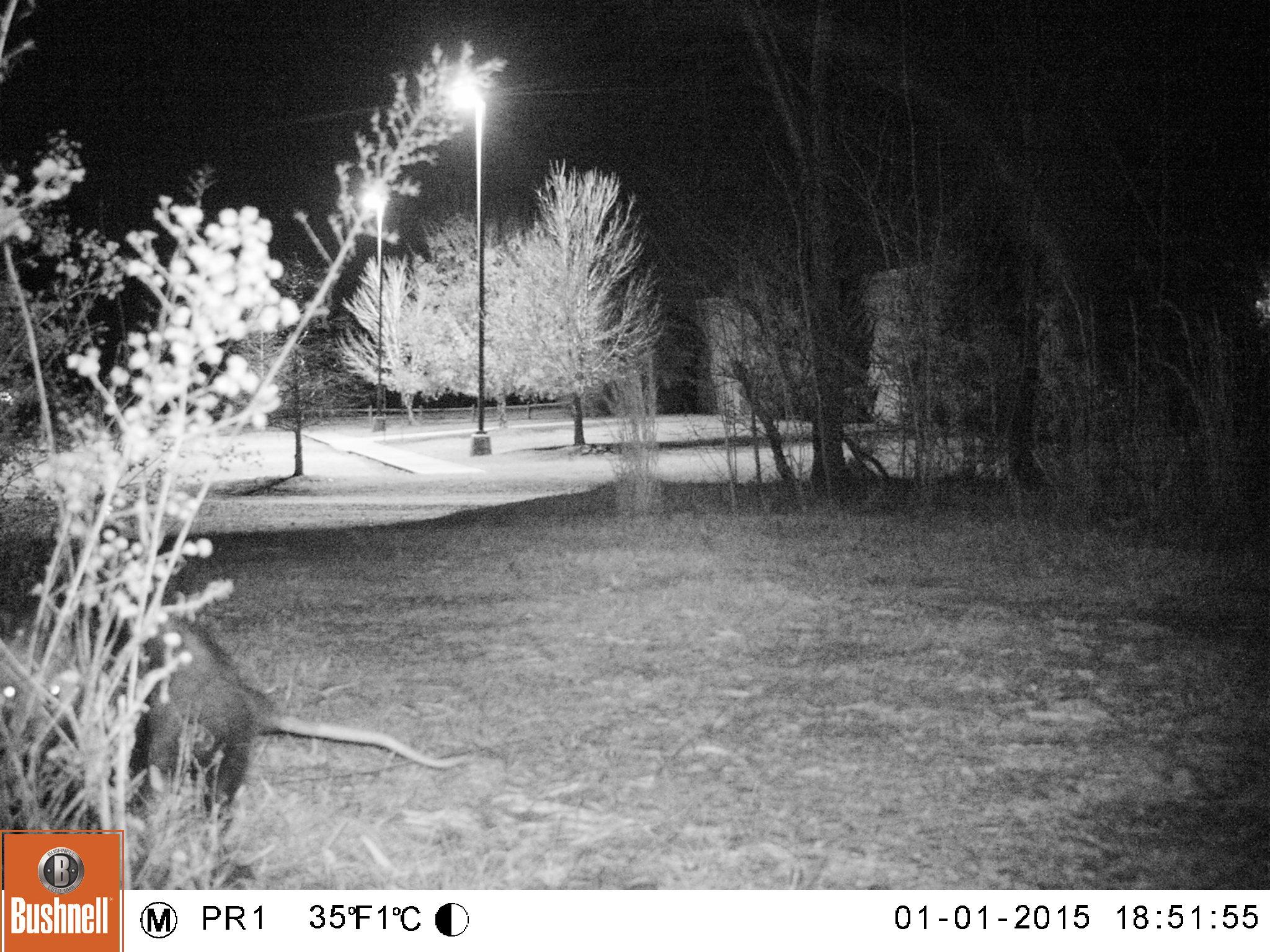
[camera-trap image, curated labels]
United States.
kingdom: Animalia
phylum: Chordata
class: Mammalia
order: Didelphimorphia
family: Didelphidae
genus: Didelphis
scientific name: Didelphis virginiana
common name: virginia opossum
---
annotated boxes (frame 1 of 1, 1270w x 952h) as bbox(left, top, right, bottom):
Virginia Opossum: bbox(0, 594, 475, 823)